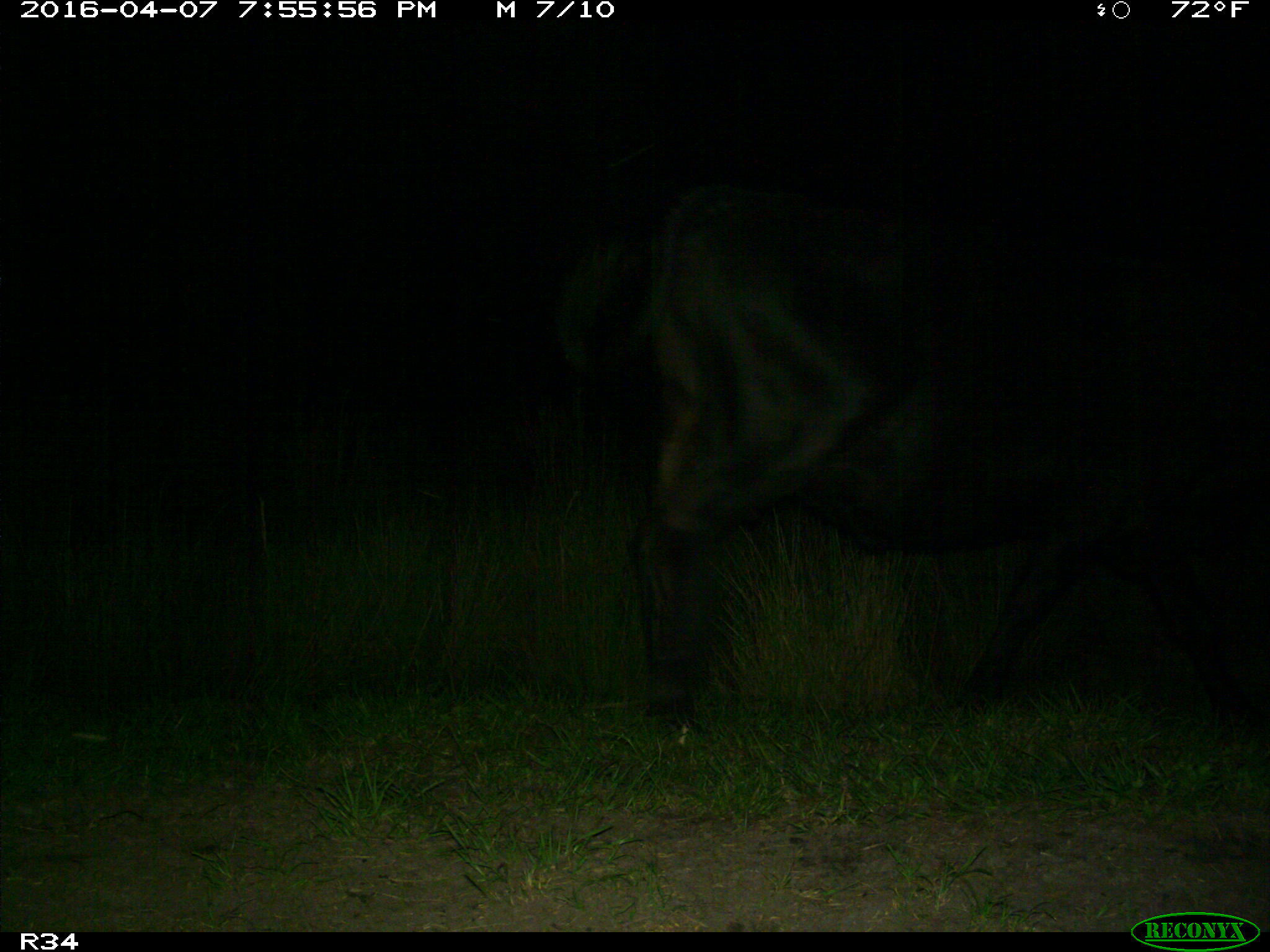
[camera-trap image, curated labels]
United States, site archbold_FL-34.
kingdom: Animalia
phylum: Chordata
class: Mammalia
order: Artiodactyla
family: Bovidae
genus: Bos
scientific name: Bos taurus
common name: domestic cow